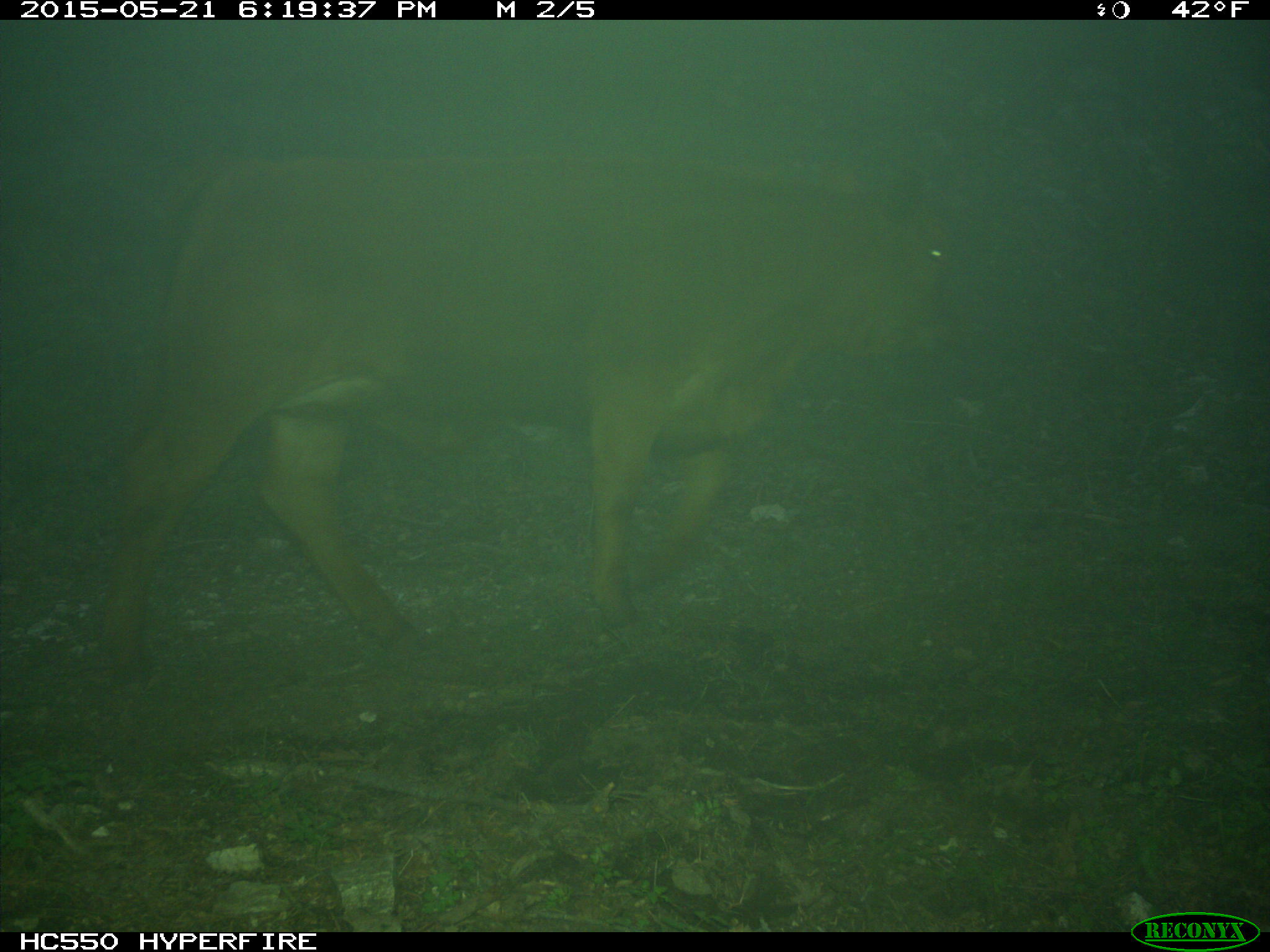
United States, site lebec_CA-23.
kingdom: Animalia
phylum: Chordata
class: Mammalia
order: Artiodactyla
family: Bovidae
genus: Bos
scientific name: Bos taurus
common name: domestic cow